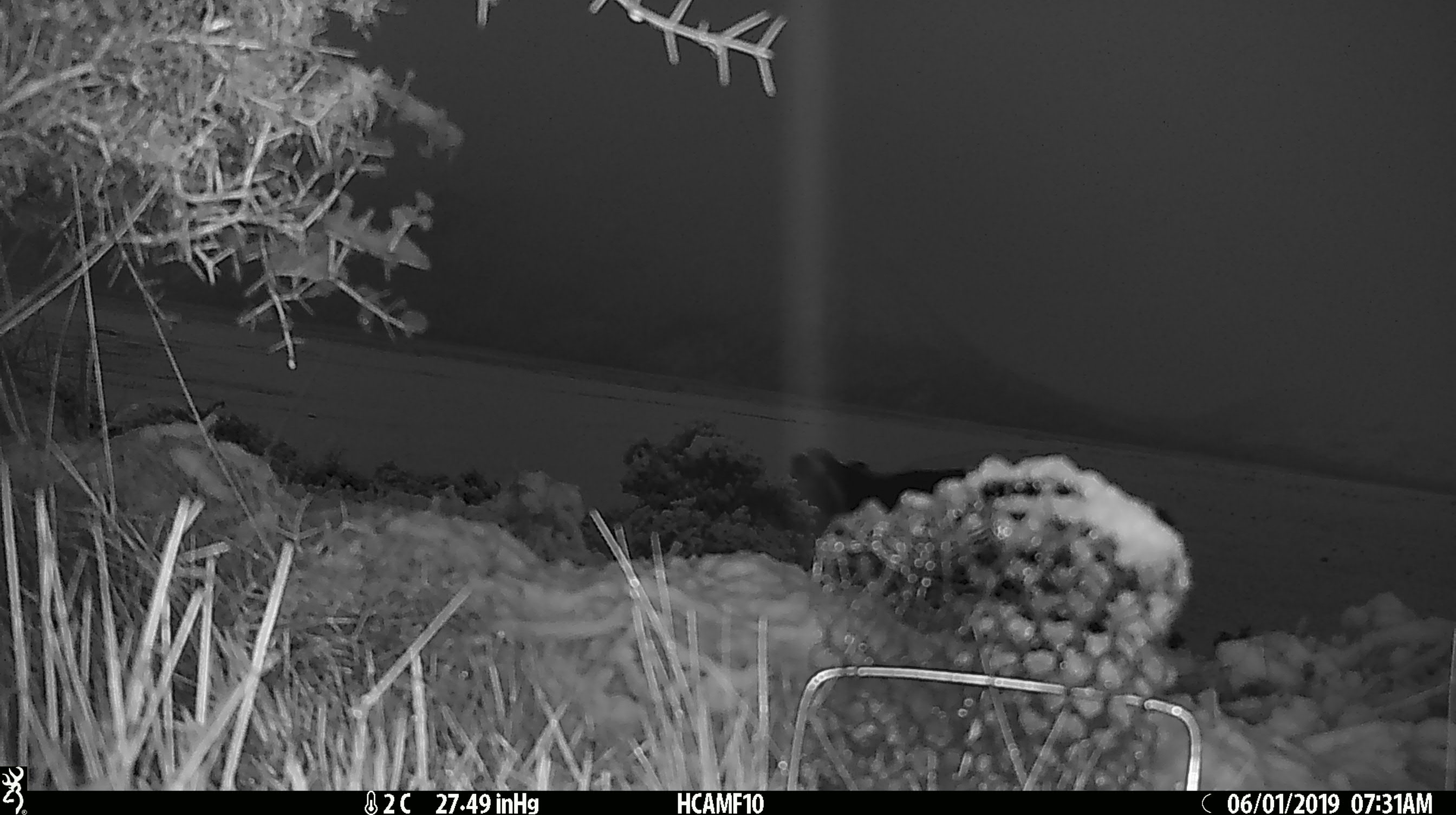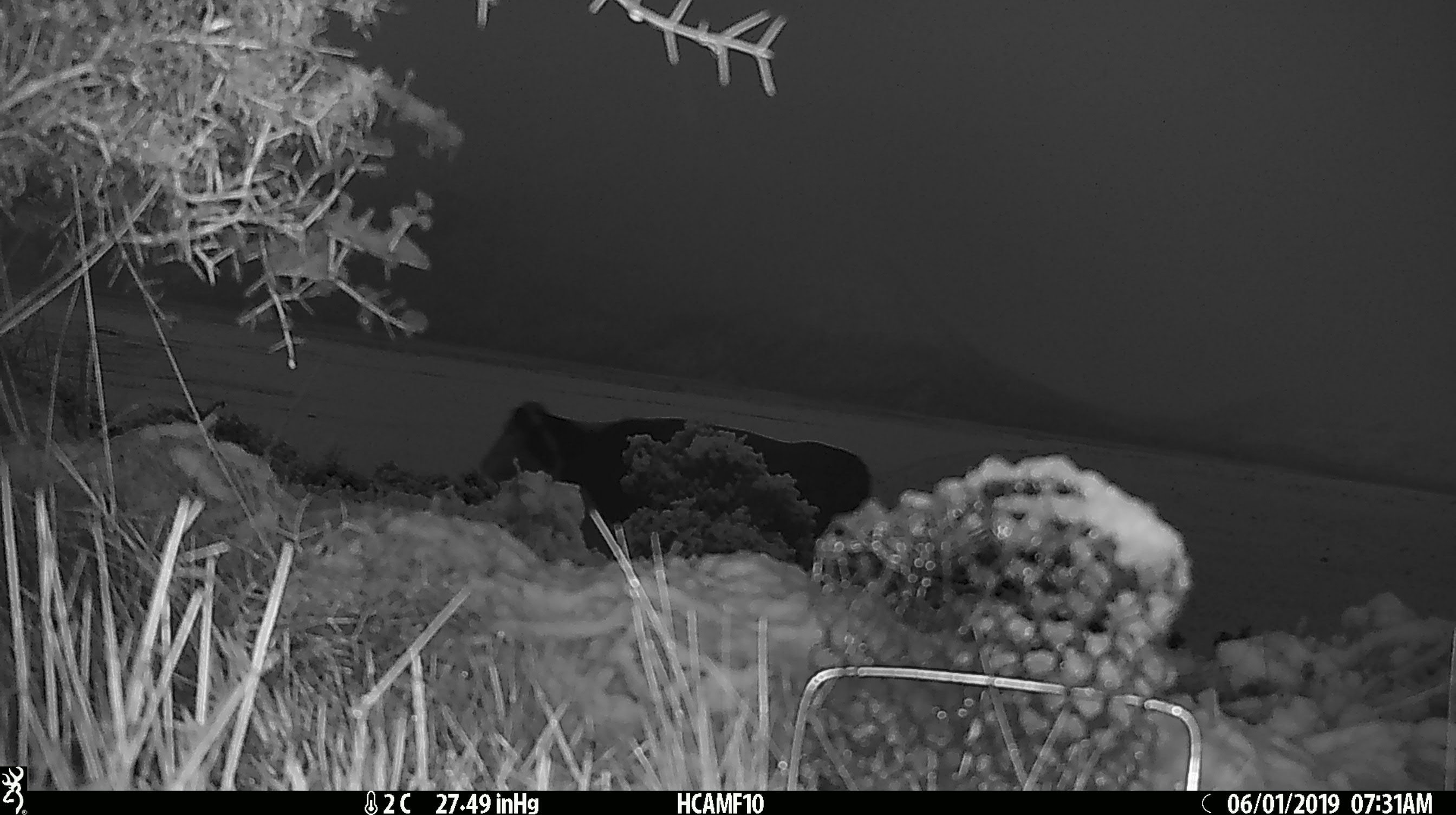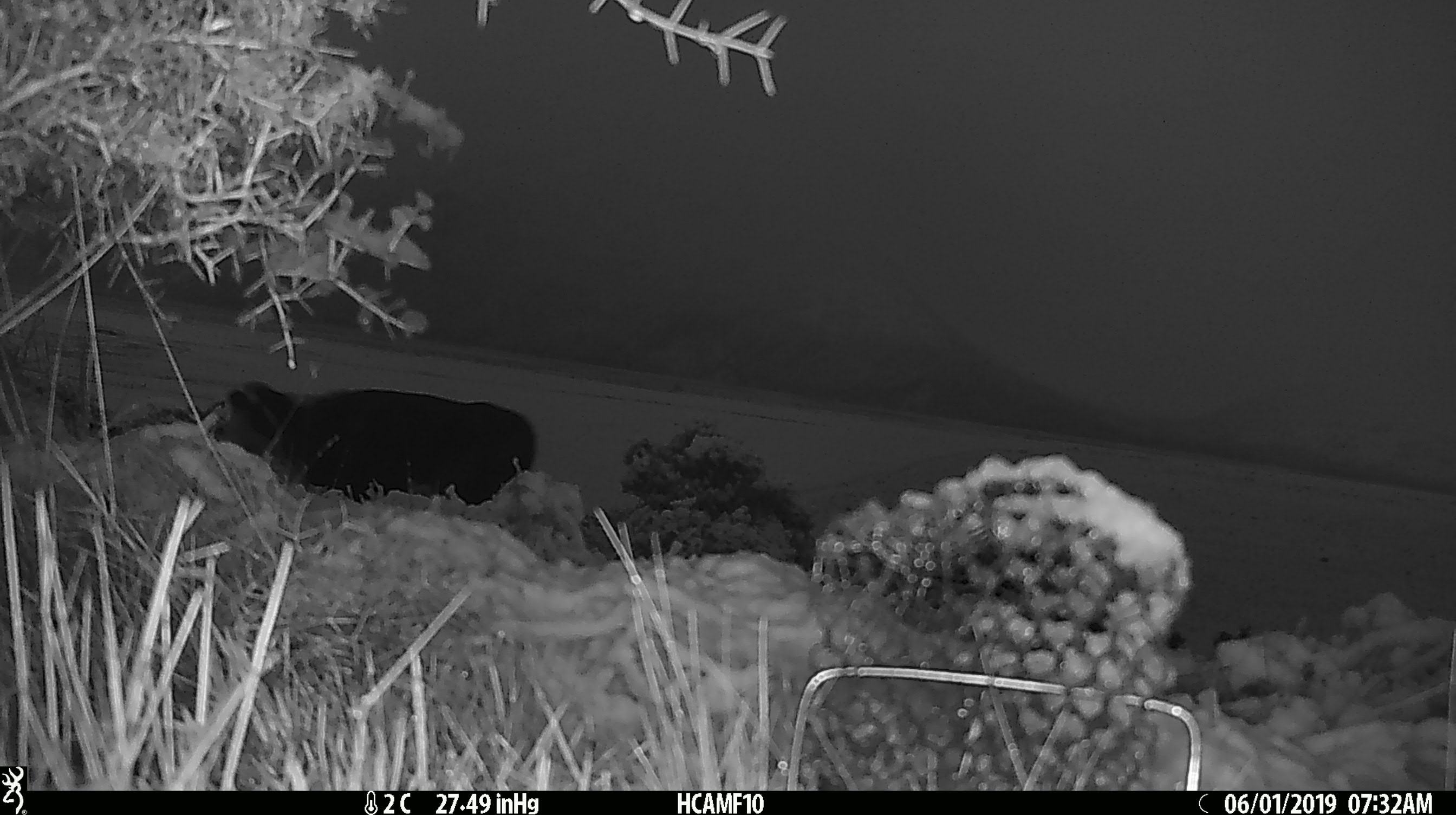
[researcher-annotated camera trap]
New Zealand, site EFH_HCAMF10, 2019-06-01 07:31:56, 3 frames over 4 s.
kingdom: Animalia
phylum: Chordata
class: Mammalia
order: Artiodactyla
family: Bovidae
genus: Bos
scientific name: Bos taurus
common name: domestic cow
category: cow